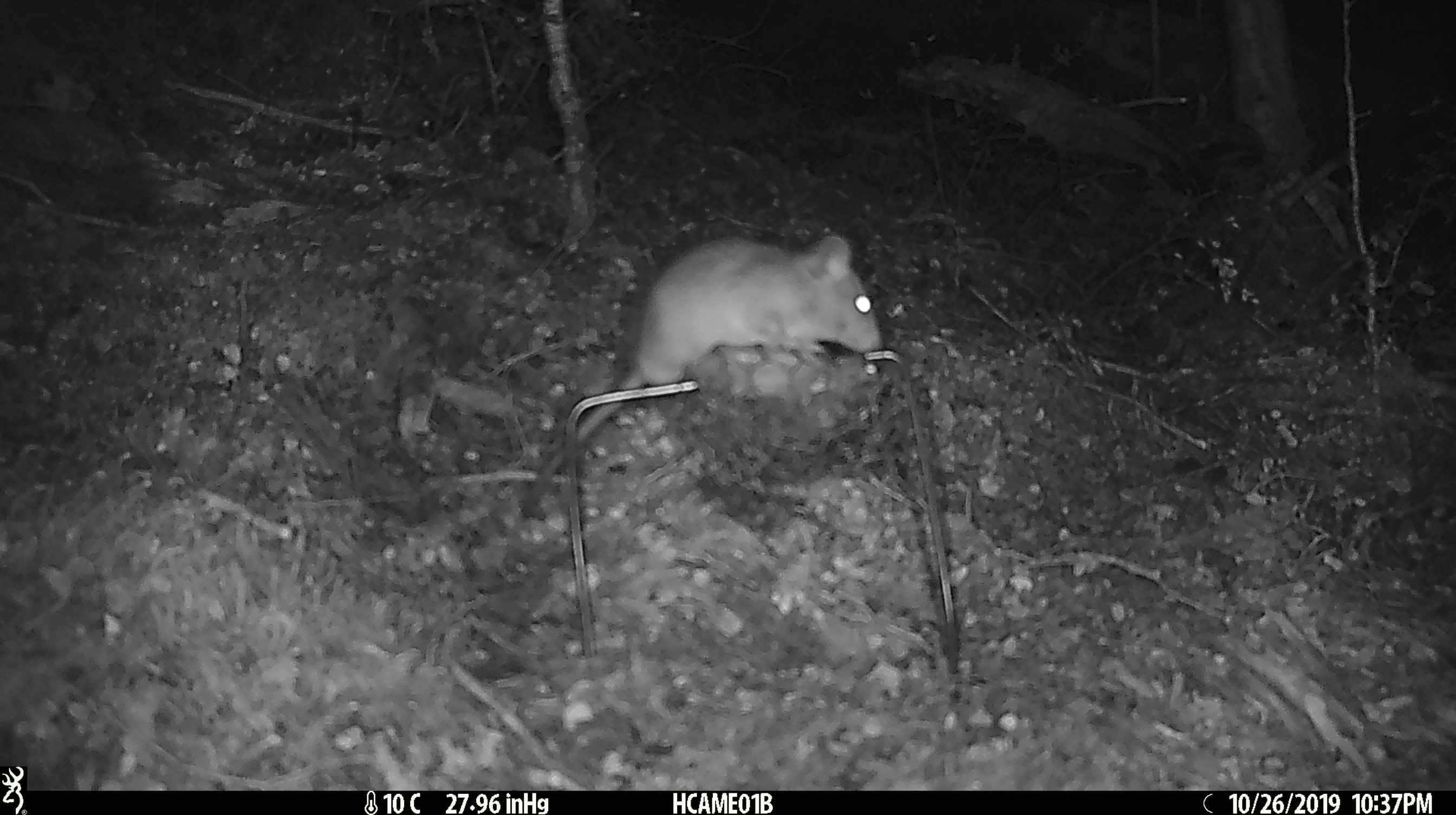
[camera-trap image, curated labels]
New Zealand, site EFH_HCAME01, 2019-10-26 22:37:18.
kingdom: Animalia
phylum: Chordata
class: Mammalia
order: Rodentia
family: Muridae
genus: Rattus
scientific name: Rattus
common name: rat